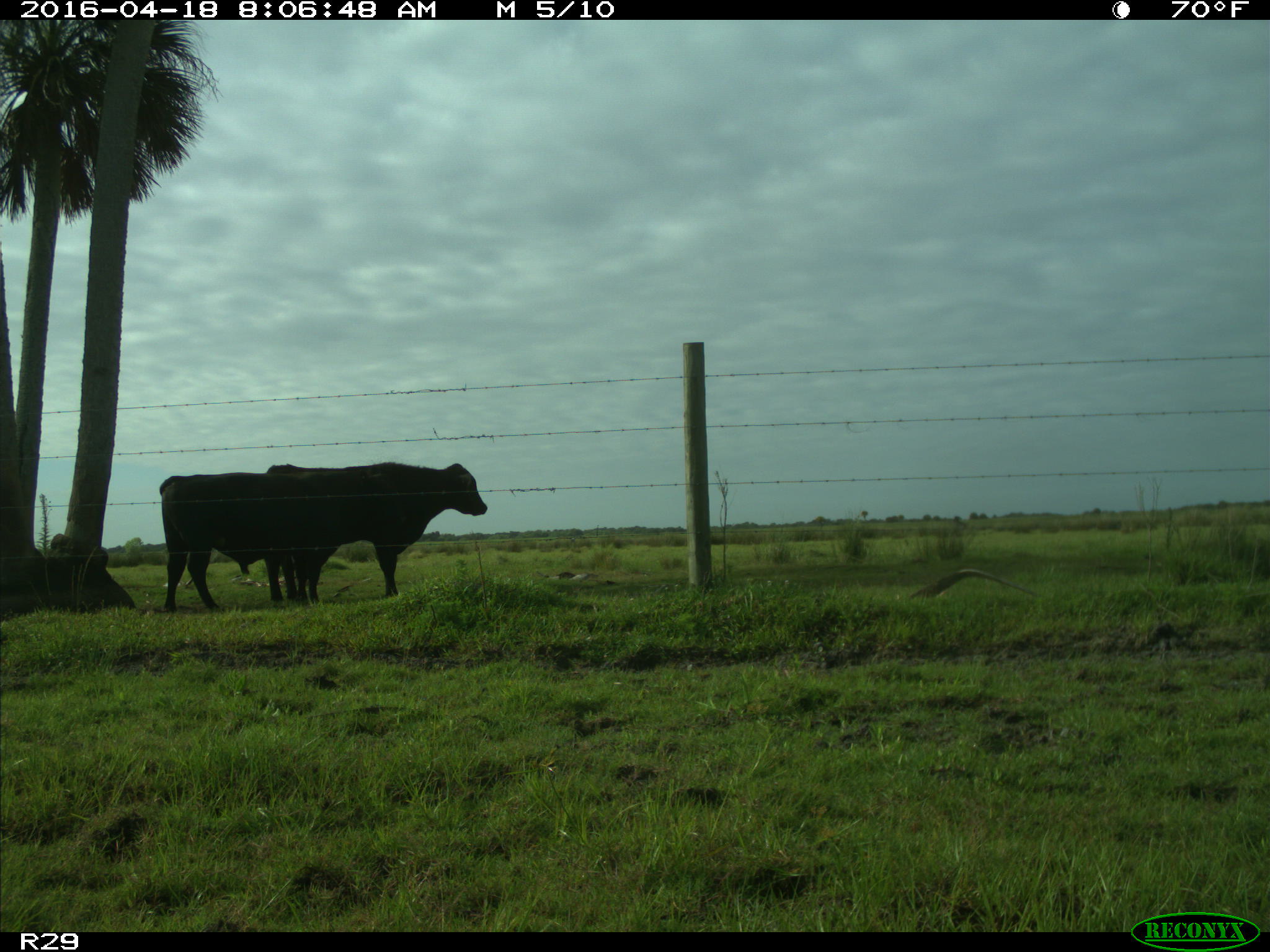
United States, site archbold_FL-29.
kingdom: Animalia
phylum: Chordata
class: Mammalia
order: Artiodactyla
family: Bovidae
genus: Bos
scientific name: Bos taurus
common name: domestic cow